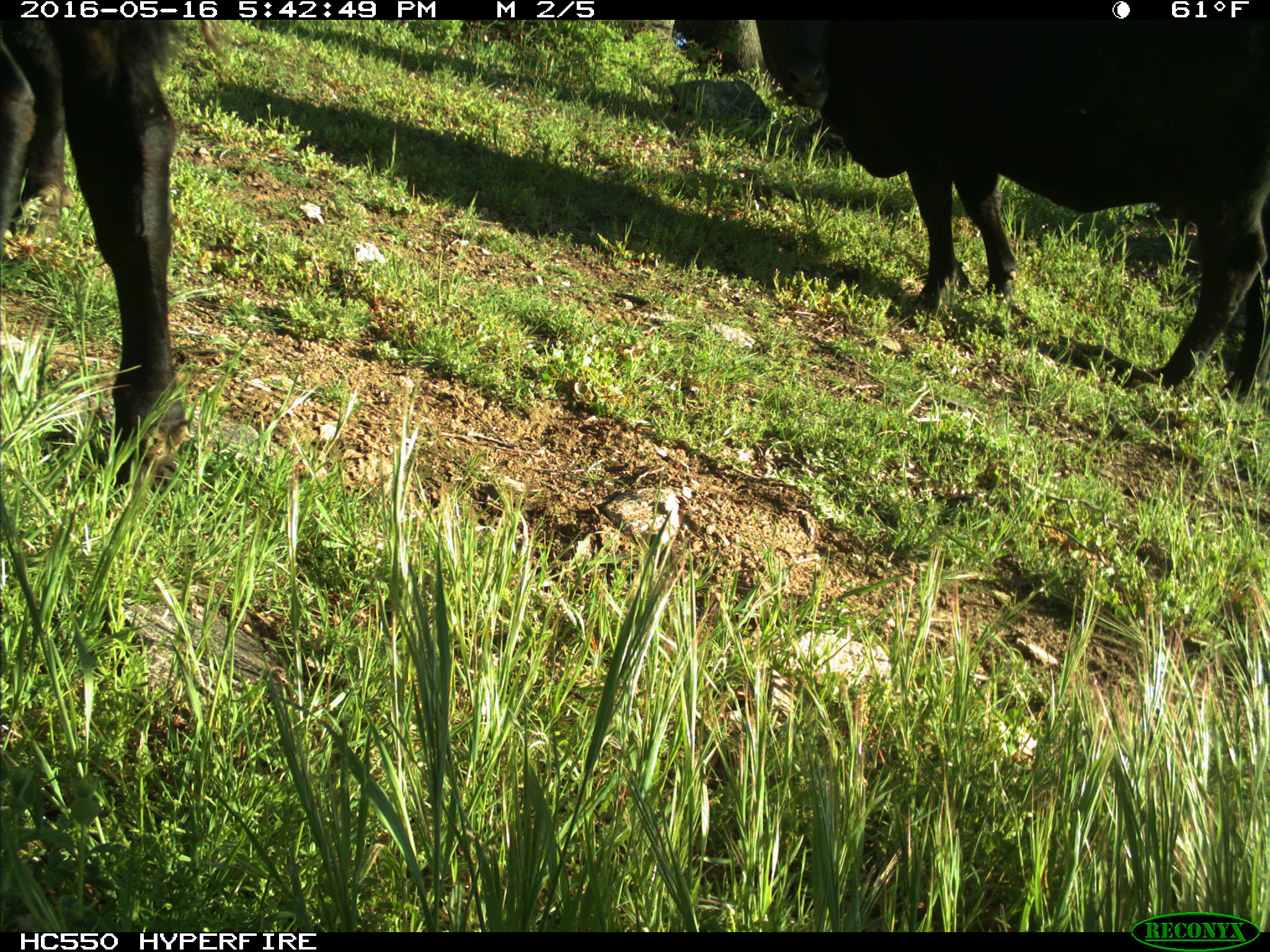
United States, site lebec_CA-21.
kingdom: Animalia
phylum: Chordata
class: Mammalia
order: Artiodactyla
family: Bovidae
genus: Bos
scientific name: Bos taurus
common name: domestic cow